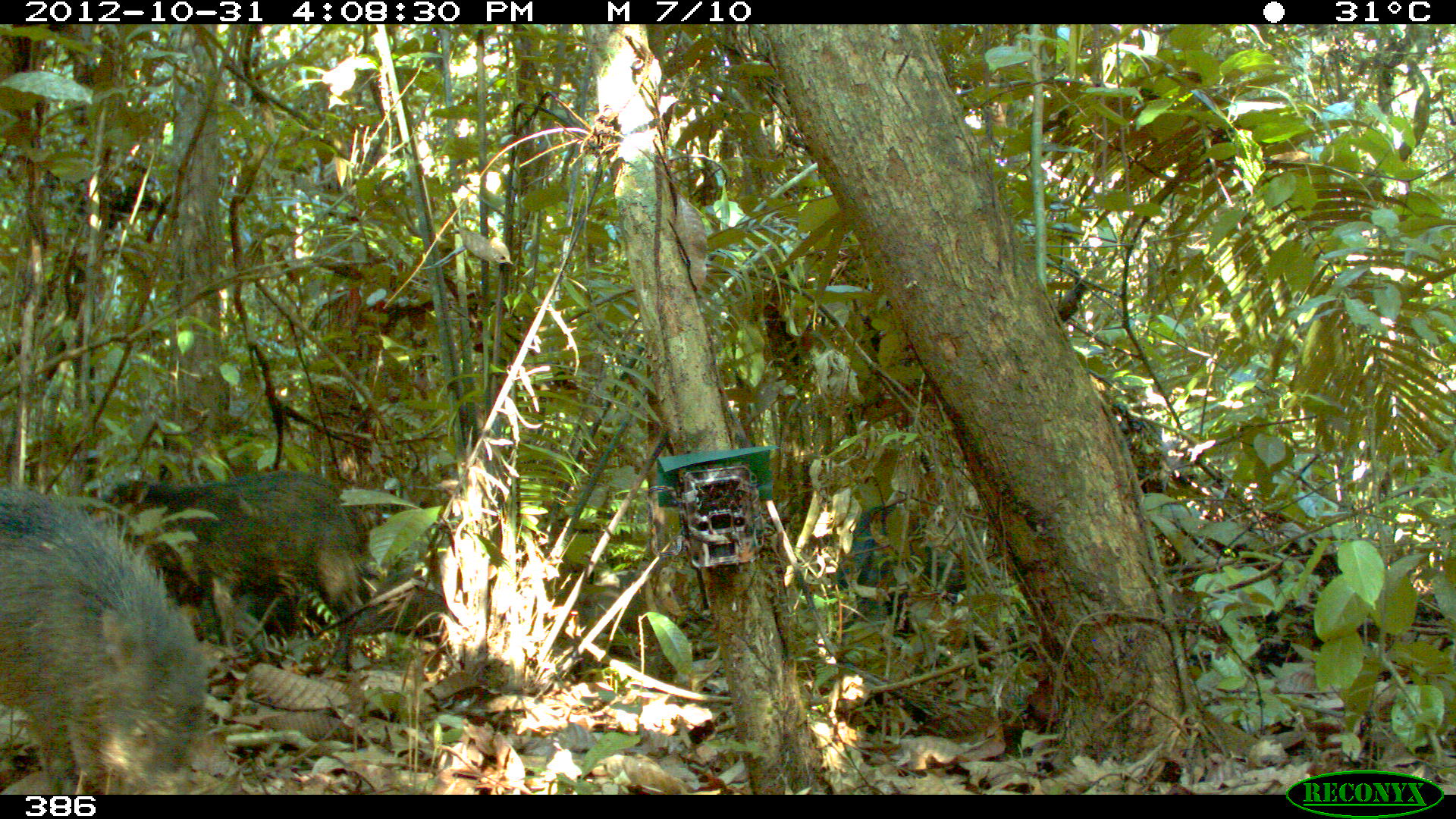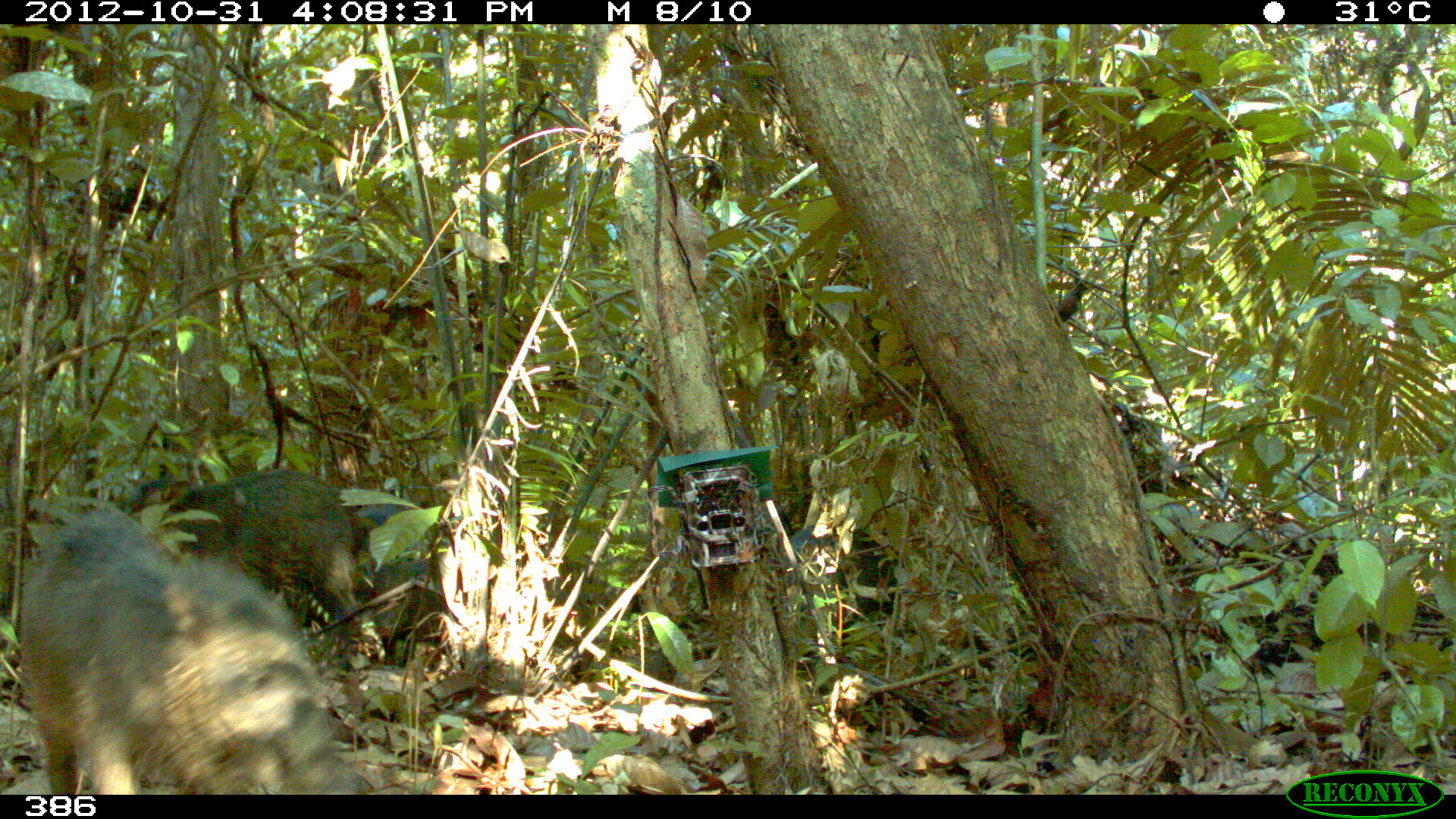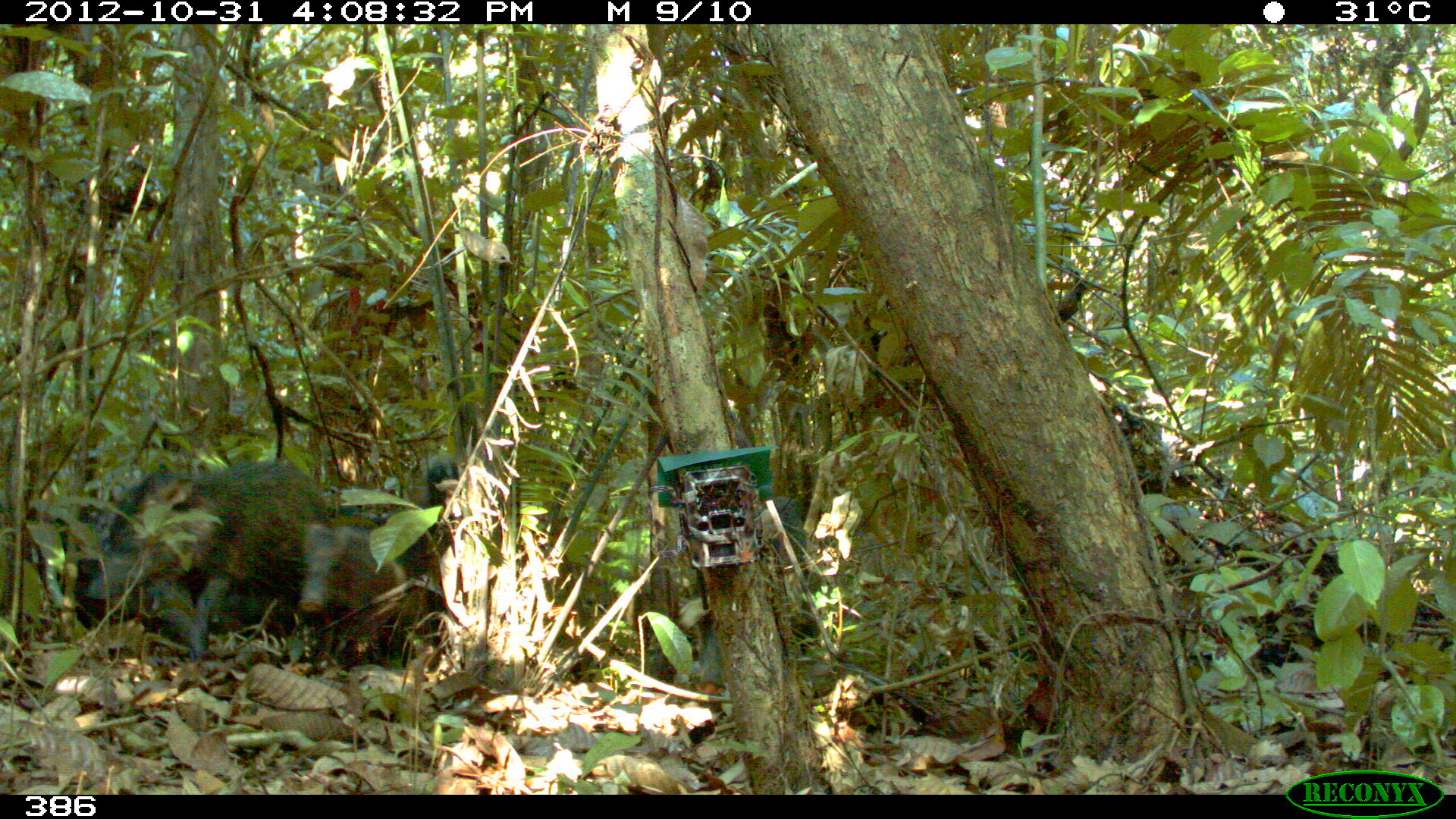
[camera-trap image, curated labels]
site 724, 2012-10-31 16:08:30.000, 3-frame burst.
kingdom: Animalia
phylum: Chordata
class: Mammalia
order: Artiodactyla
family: Tayassuidae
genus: Tayassu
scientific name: Tayassu pecari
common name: white-lipped peccary